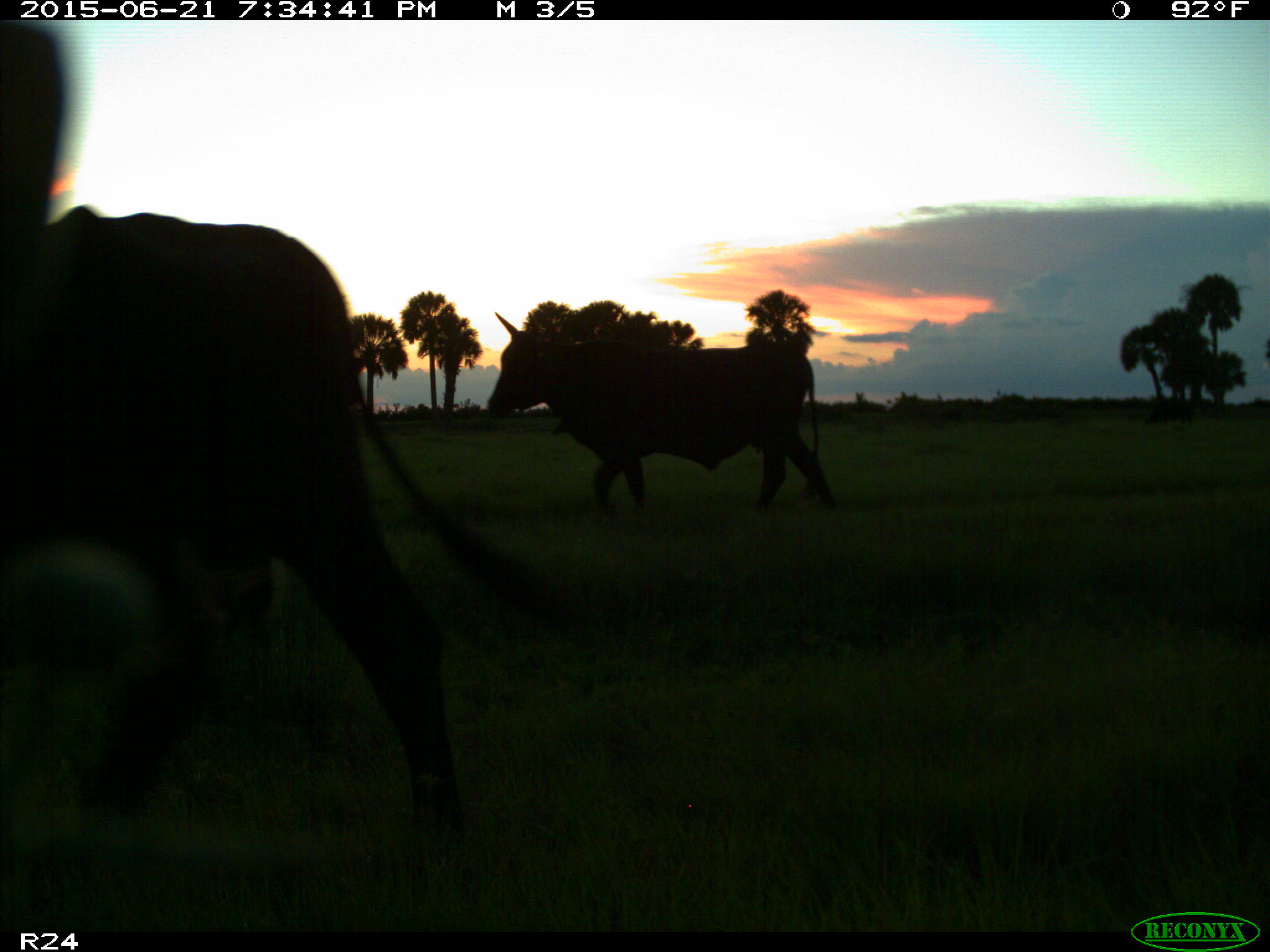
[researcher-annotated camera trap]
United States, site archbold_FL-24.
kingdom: Animalia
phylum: Chordata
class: Mammalia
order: Artiodactyla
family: Bovidae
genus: Bos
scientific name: Bos taurus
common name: domestic cow